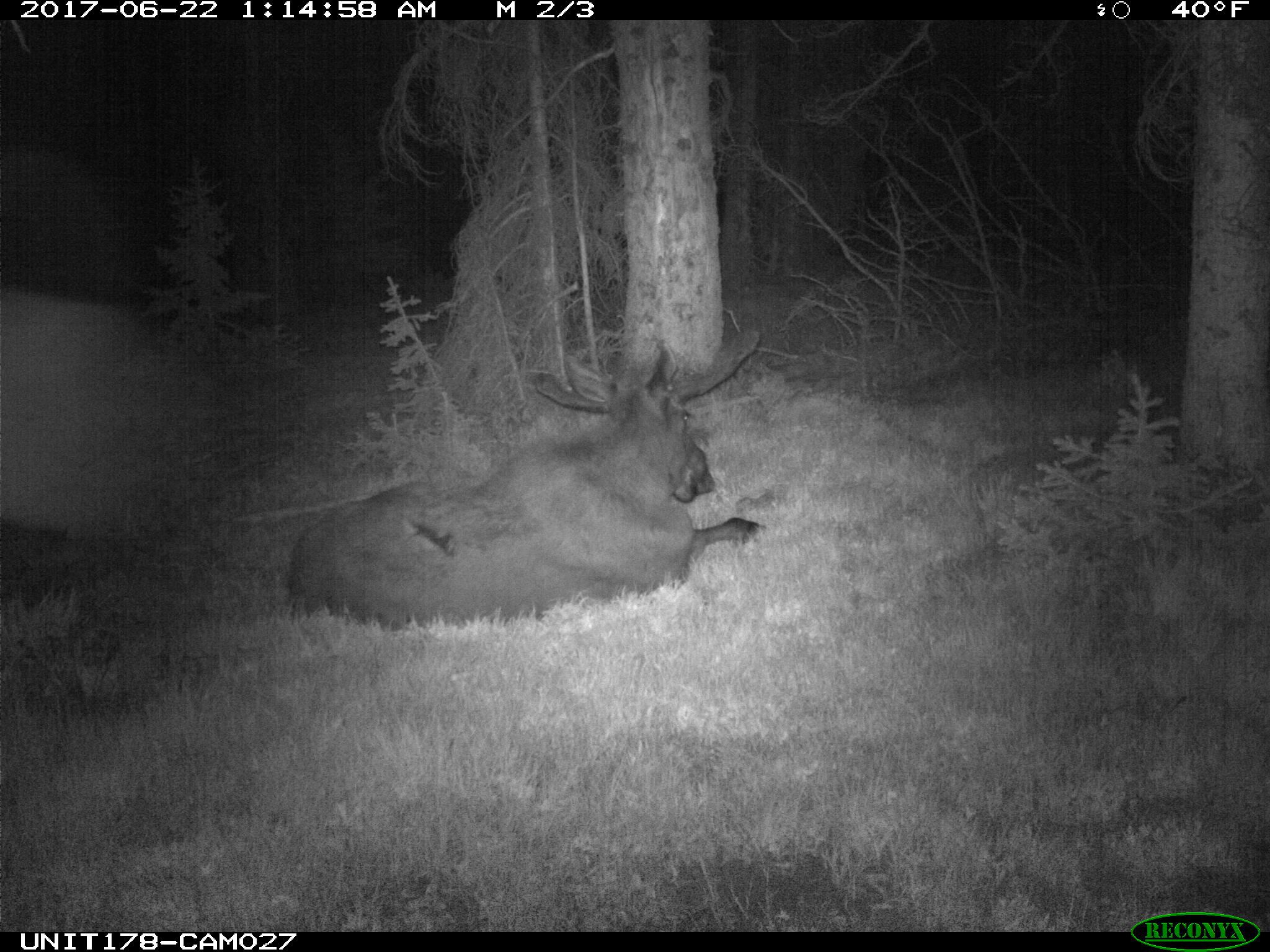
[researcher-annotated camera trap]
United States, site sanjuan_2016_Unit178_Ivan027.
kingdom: Animalia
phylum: Chordata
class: Mammalia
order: Artiodactyla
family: Cervidae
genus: Alces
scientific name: Alces alces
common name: moose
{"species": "Alces alces (moose)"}